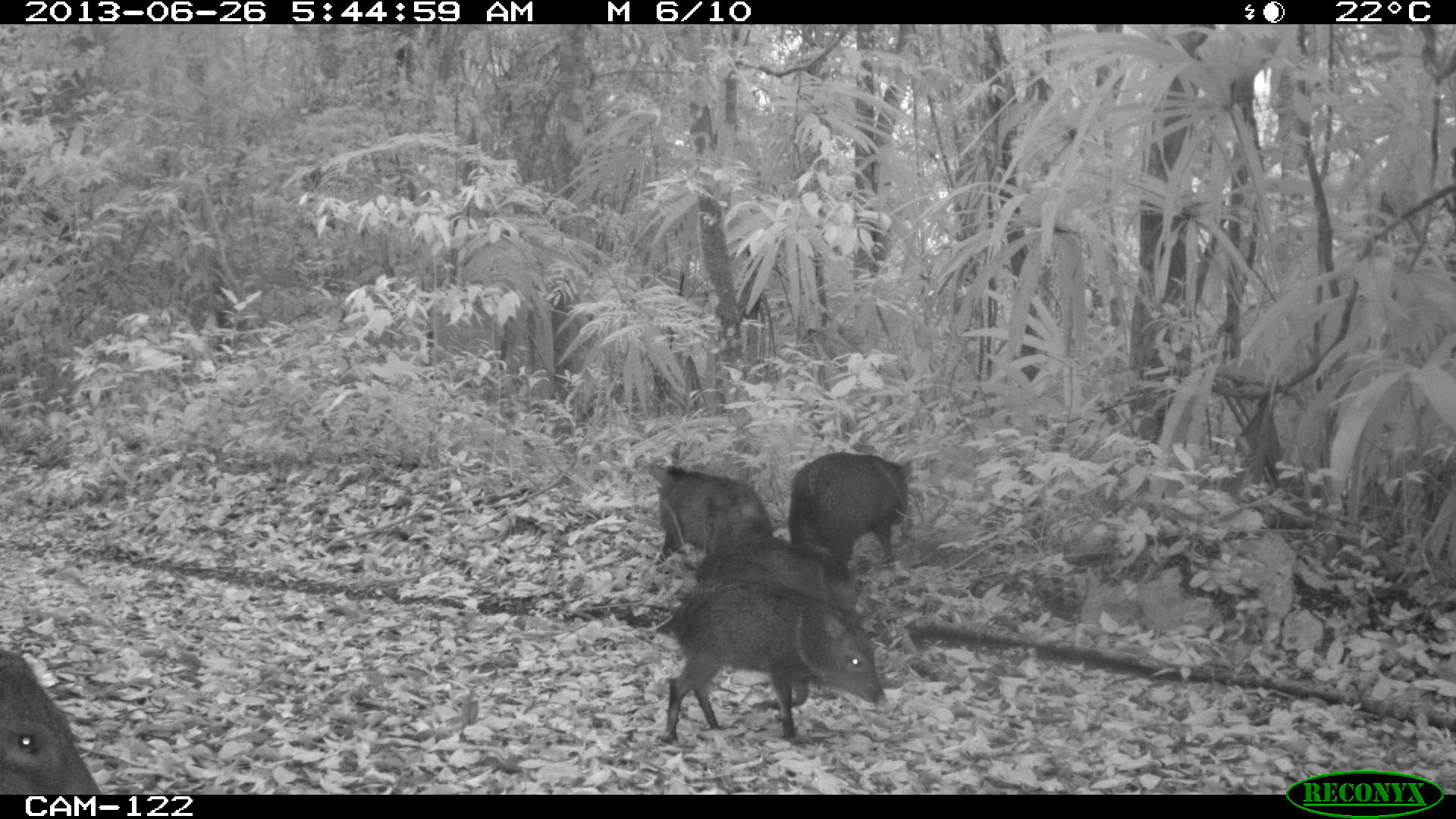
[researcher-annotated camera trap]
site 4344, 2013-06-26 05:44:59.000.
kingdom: Animalia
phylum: Chordata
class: Mammalia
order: Artiodactyla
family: Tayassuidae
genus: Pecari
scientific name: Pecari tajacu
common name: collared peccary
Pecari tajacu (collared peccary), count 7.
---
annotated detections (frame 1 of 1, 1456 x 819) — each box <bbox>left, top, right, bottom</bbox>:
pecari tajacu: <bbox>654, 579, 888, 744</bbox>; <bbox>0, 650, 100, 794</bbox>; <bbox>787, 451, 912, 566</bbox>; <bbox>648, 463, 773, 565</bbox>; <bbox>695, 535, 856, 612</bbox>